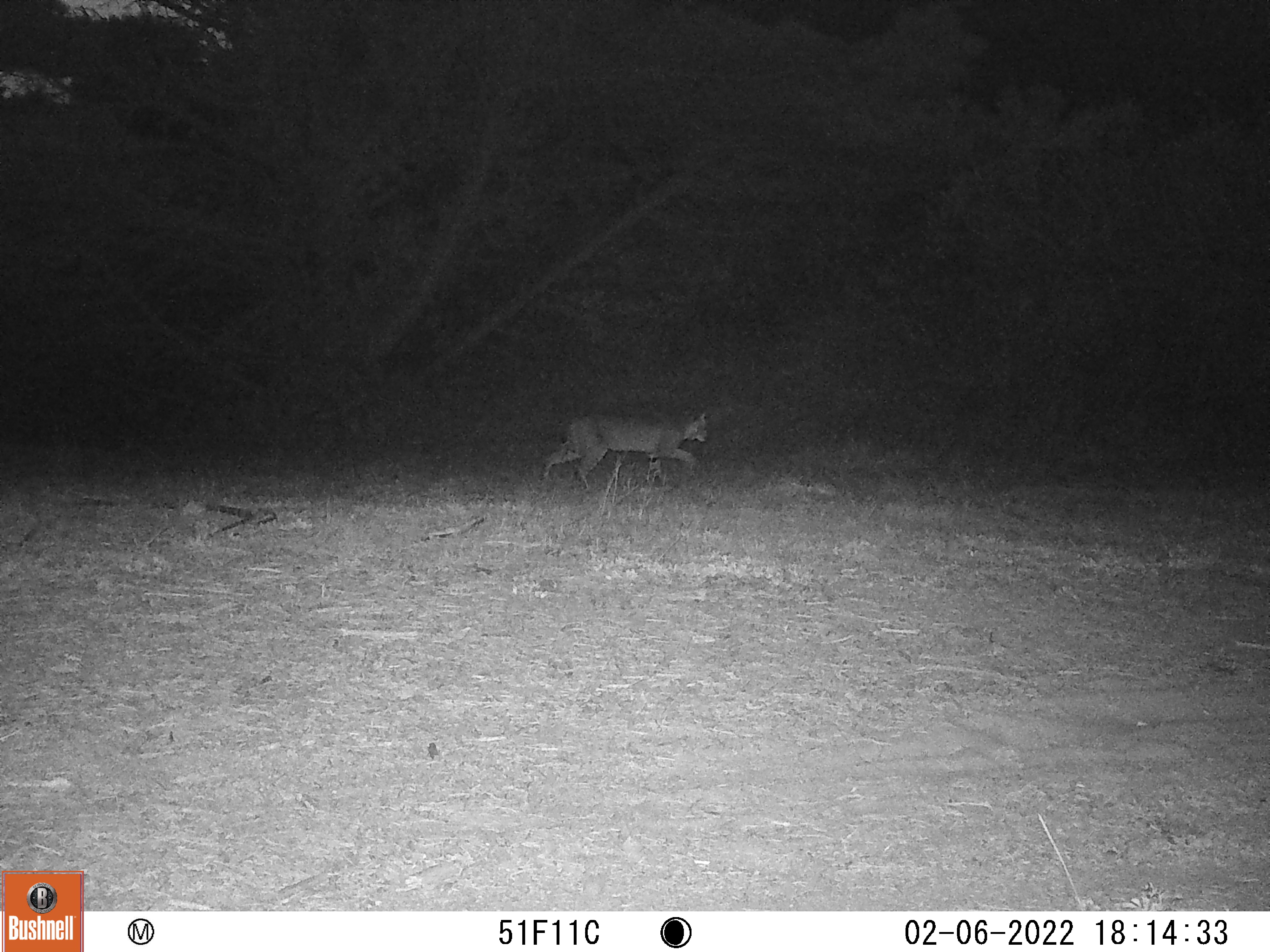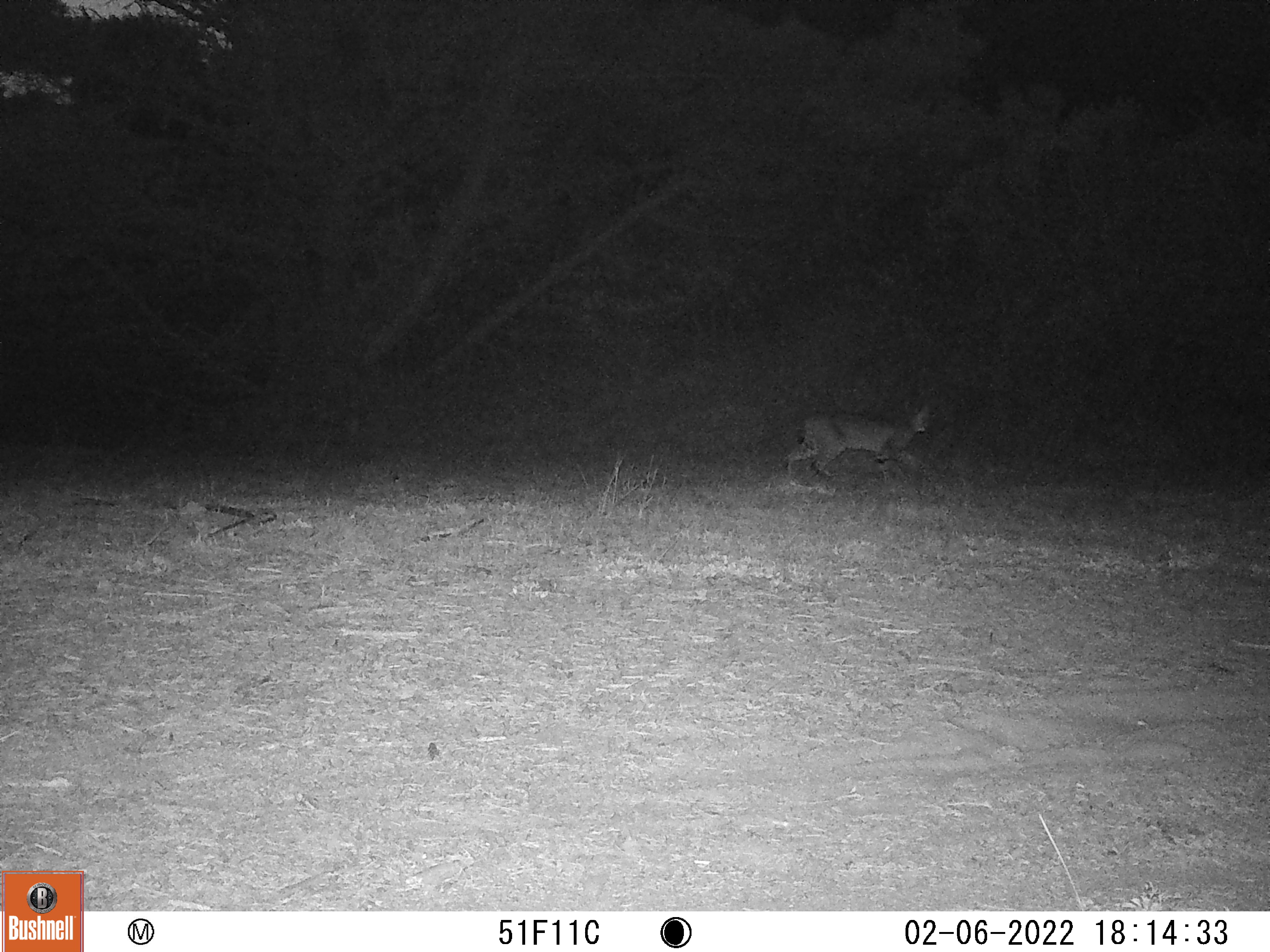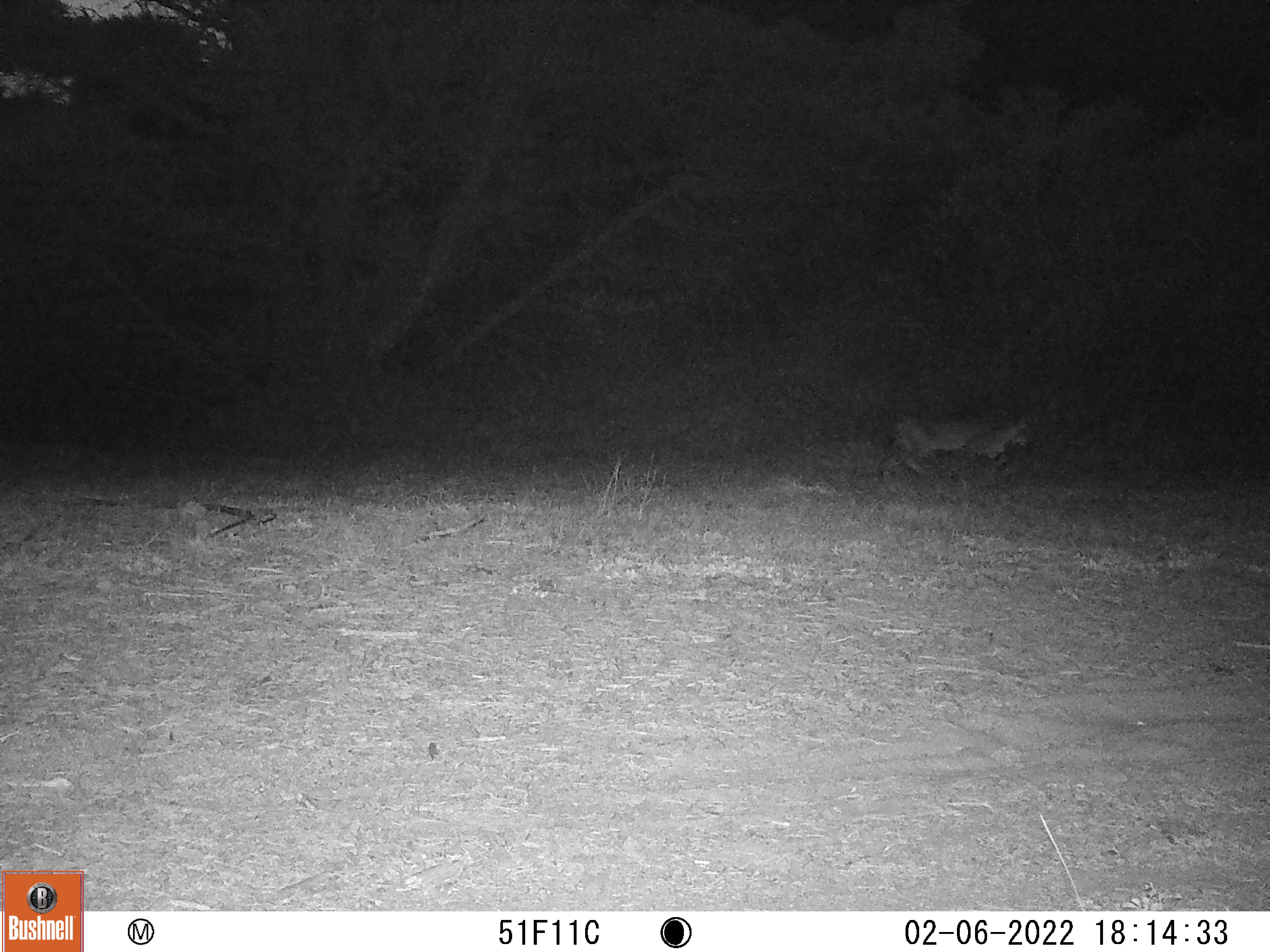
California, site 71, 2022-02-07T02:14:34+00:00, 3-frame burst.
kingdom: Animalia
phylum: Chordata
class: Mammalia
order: Carnivora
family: Felidae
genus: Lynx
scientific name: Lynx rufus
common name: bobcat